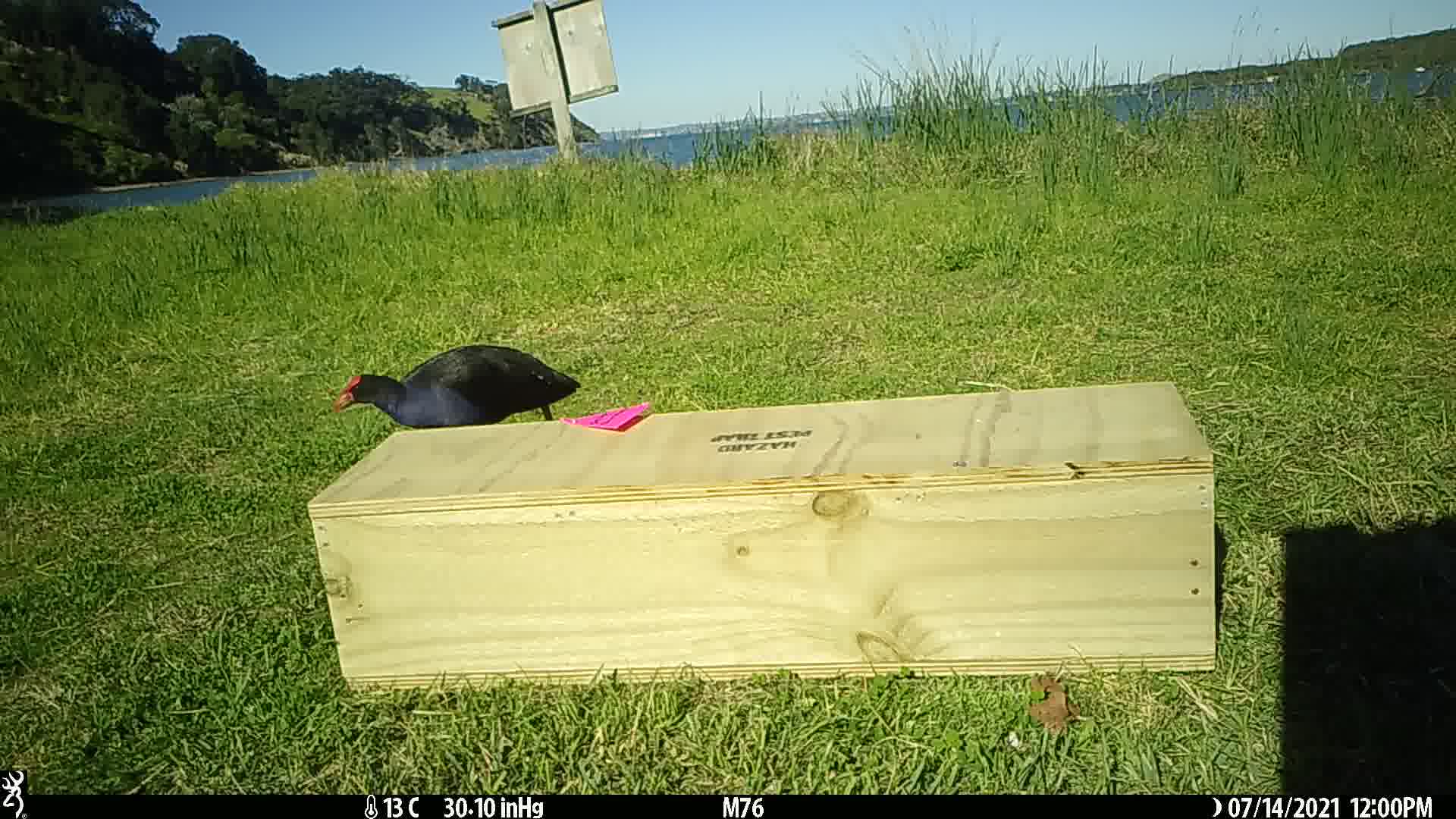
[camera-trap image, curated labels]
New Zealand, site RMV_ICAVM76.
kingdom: Animalia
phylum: Chordata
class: Aves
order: Gruiformes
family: Rallidae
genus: Porphyrio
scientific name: Porphyrio melanotus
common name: australasian swamphen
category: pukeko